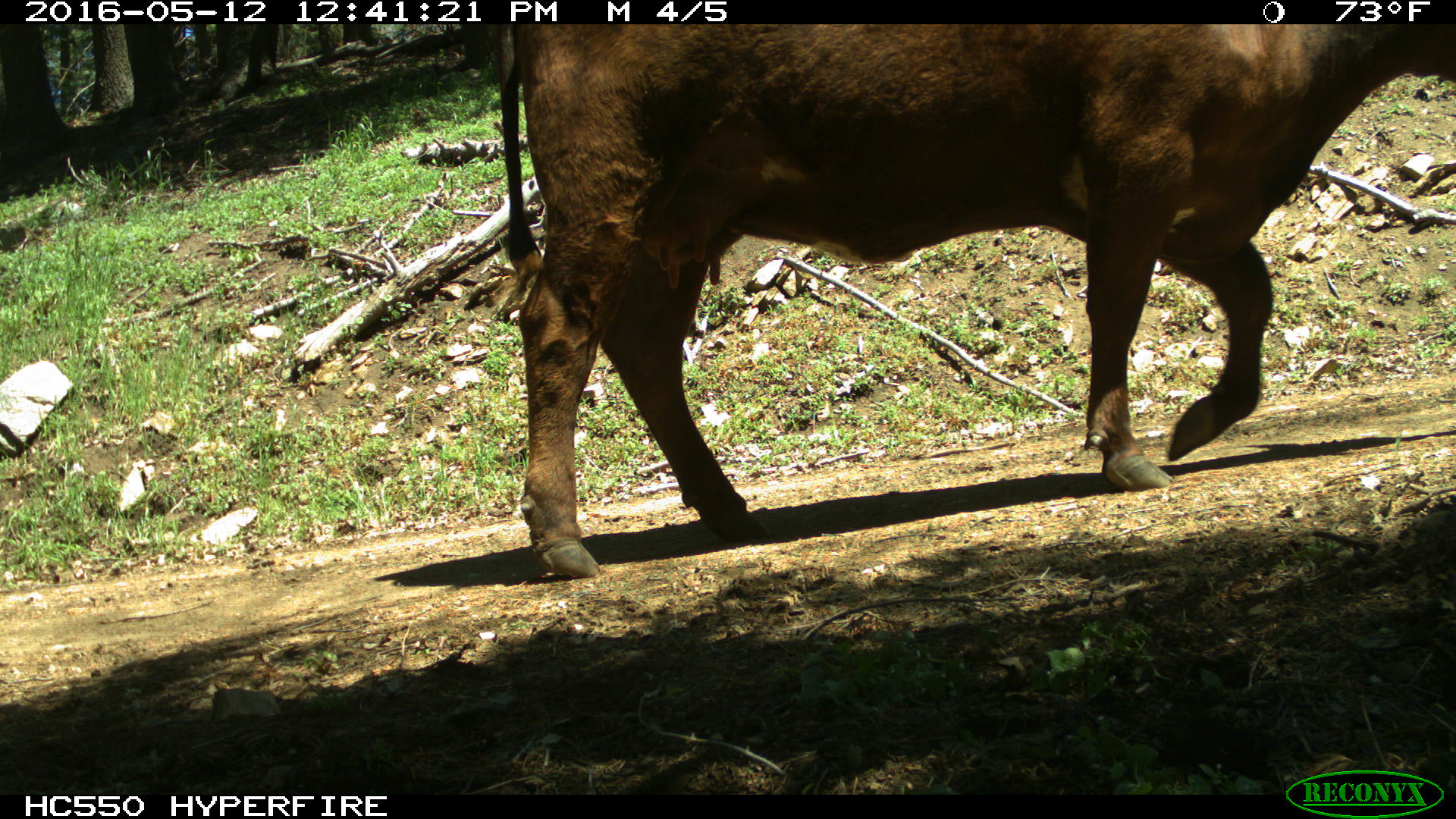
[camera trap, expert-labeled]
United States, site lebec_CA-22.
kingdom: Animalia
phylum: Chordata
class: Mammalia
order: Artiodactyla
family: Bovidae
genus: Bos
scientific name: Bos taurus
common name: domestic cow